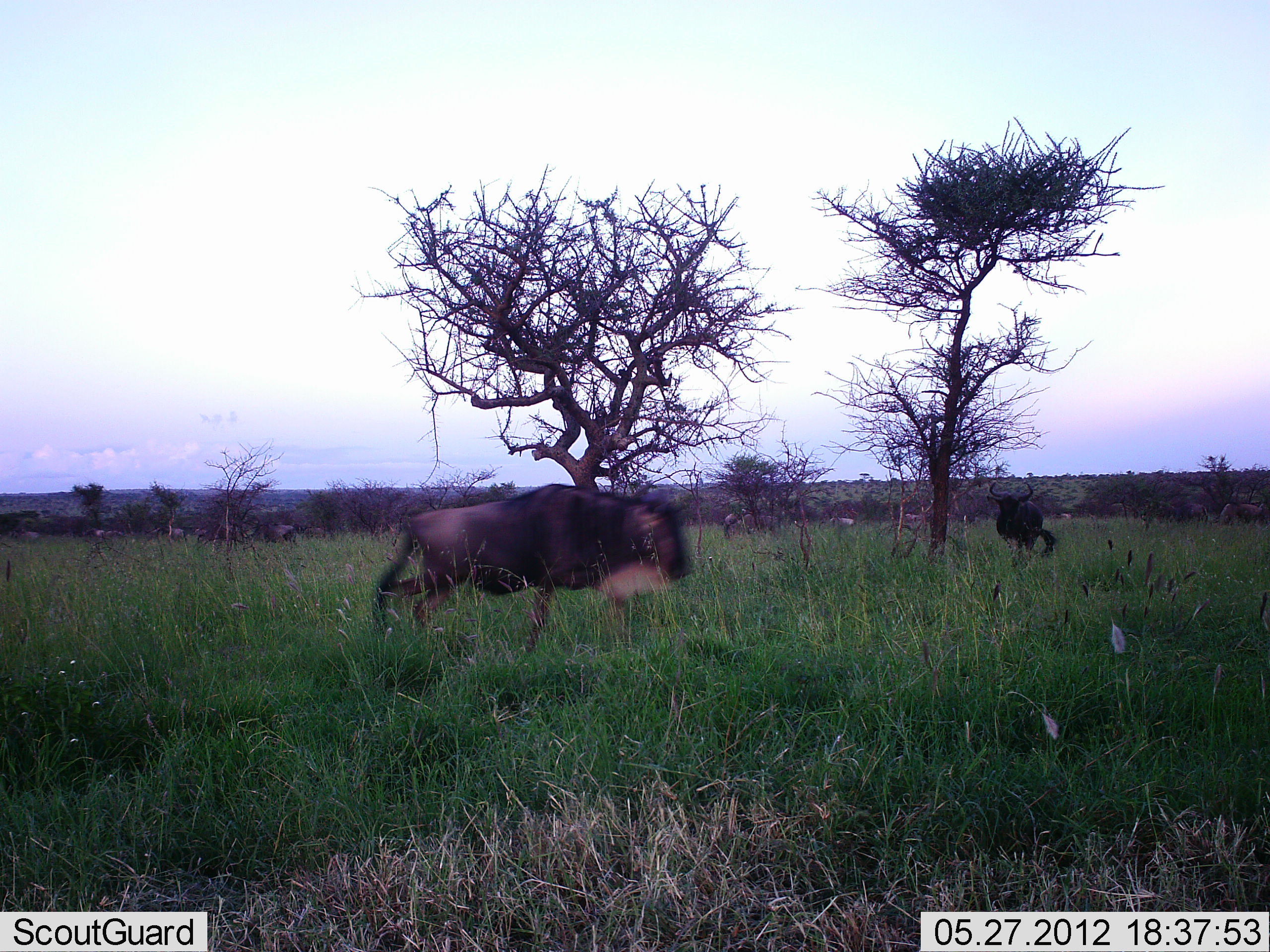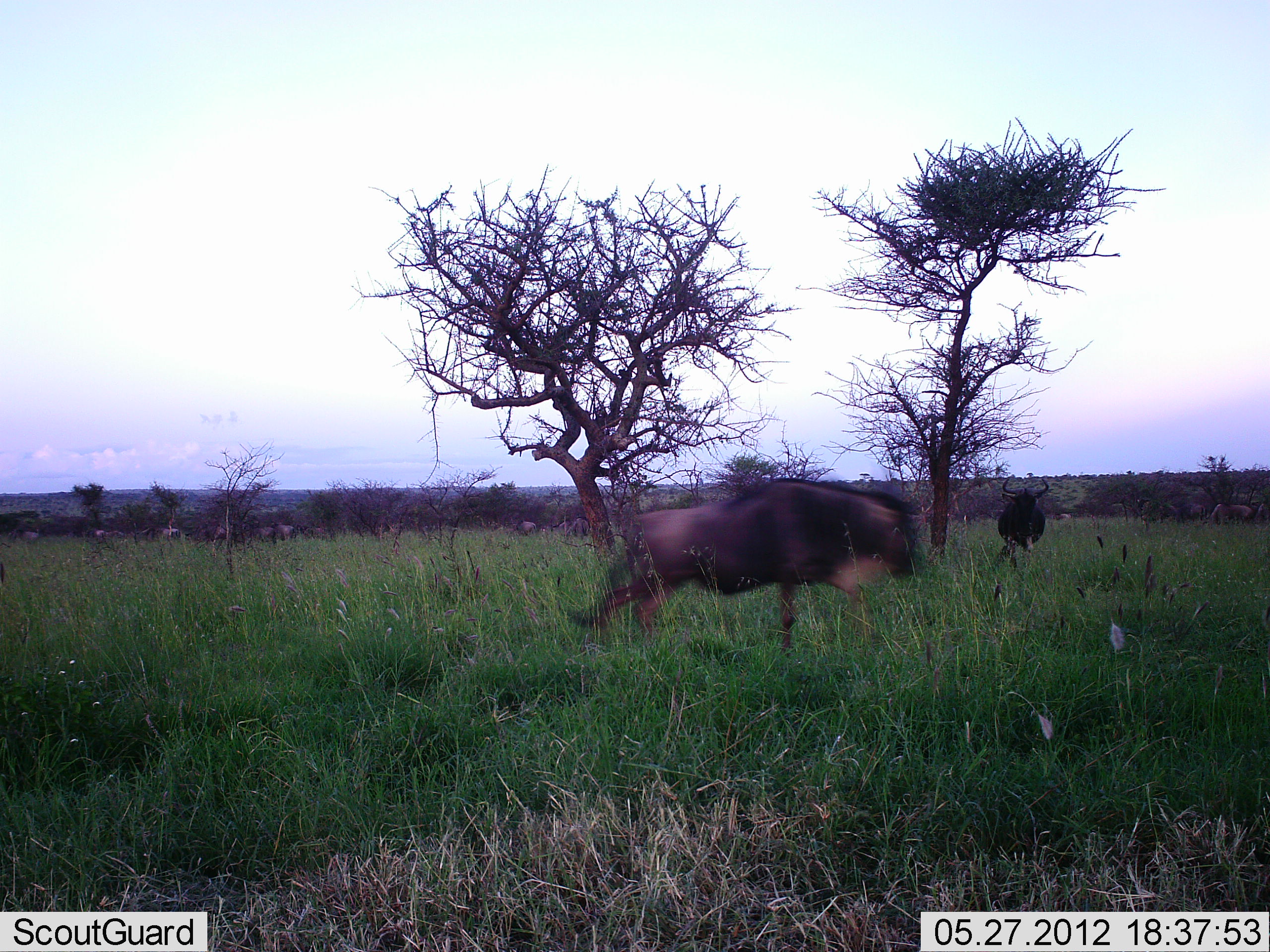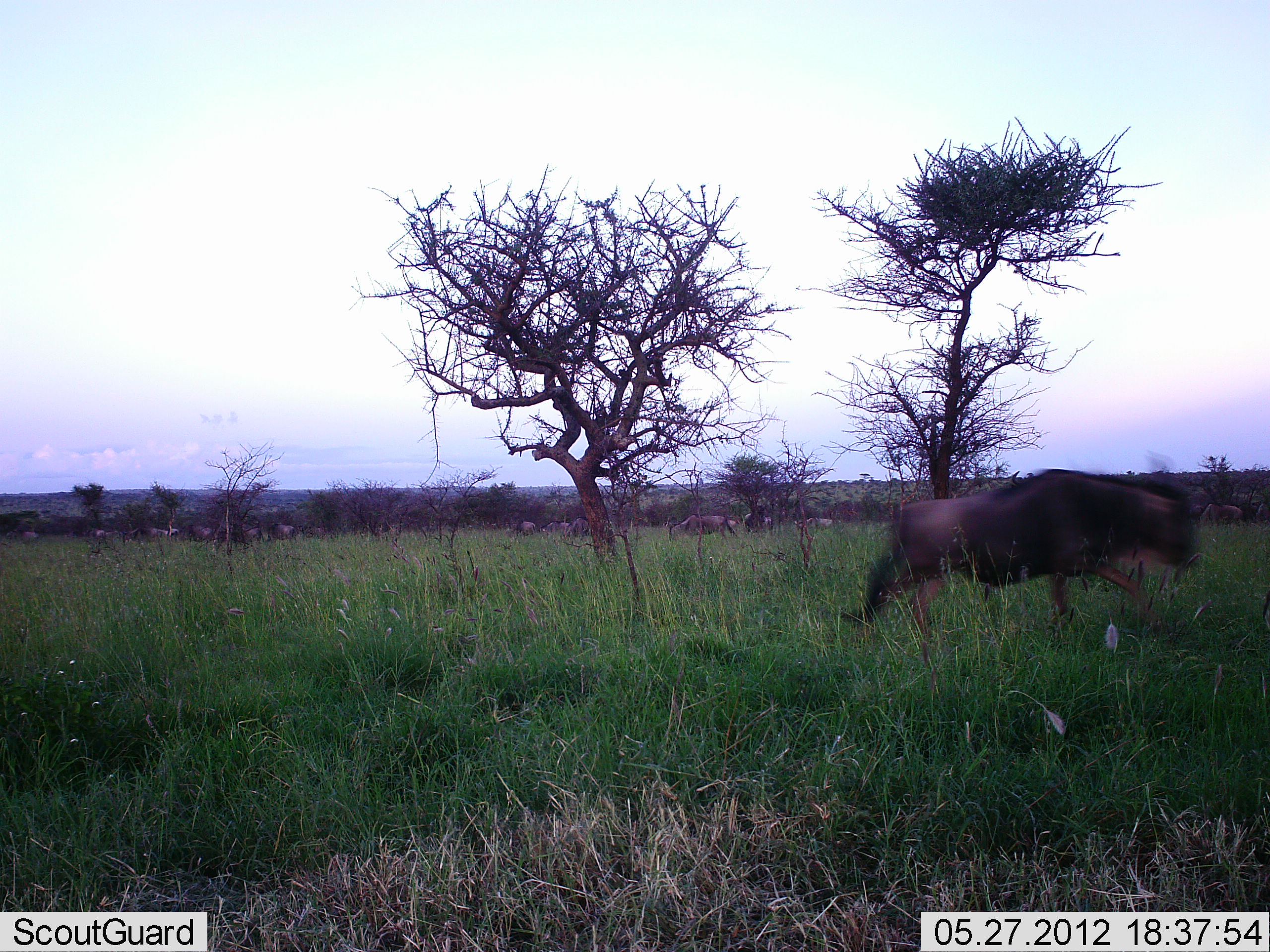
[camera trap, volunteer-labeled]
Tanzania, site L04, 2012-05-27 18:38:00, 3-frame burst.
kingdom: Animalia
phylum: Chordata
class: Mammalia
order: Artiodactyla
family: Bovidae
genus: Connochaetes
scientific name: Connochaetes taurinus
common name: blue wildebeest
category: wildebeest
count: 8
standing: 64%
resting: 0%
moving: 100%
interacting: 0%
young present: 0%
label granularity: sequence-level